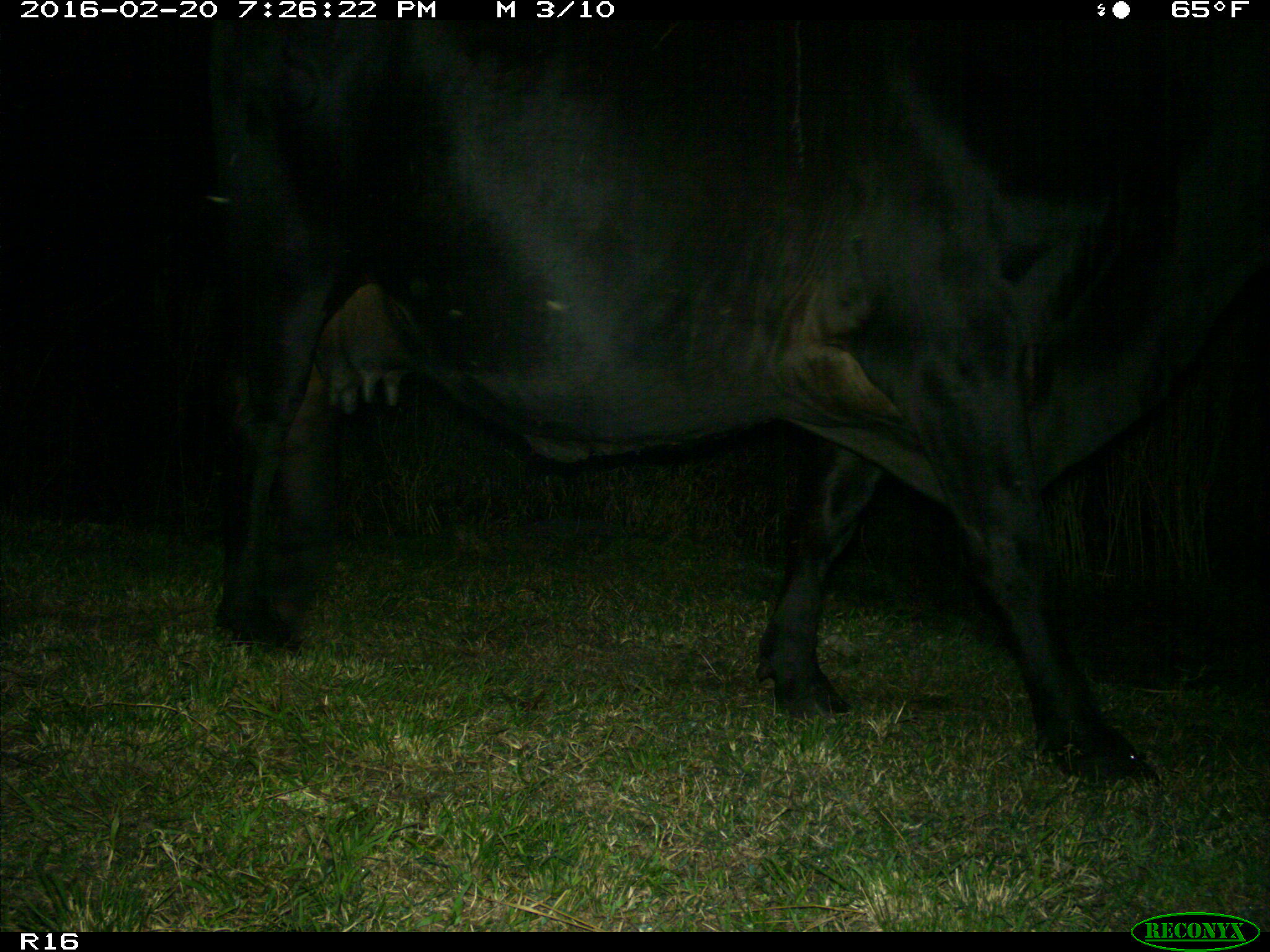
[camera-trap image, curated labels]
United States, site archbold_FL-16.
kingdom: Animalia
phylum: Chordata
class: Mammalia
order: Artiodactyla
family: Bovidae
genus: Bos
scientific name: Bos taurus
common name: domestic cow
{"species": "Bos taurus (domestic cow)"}